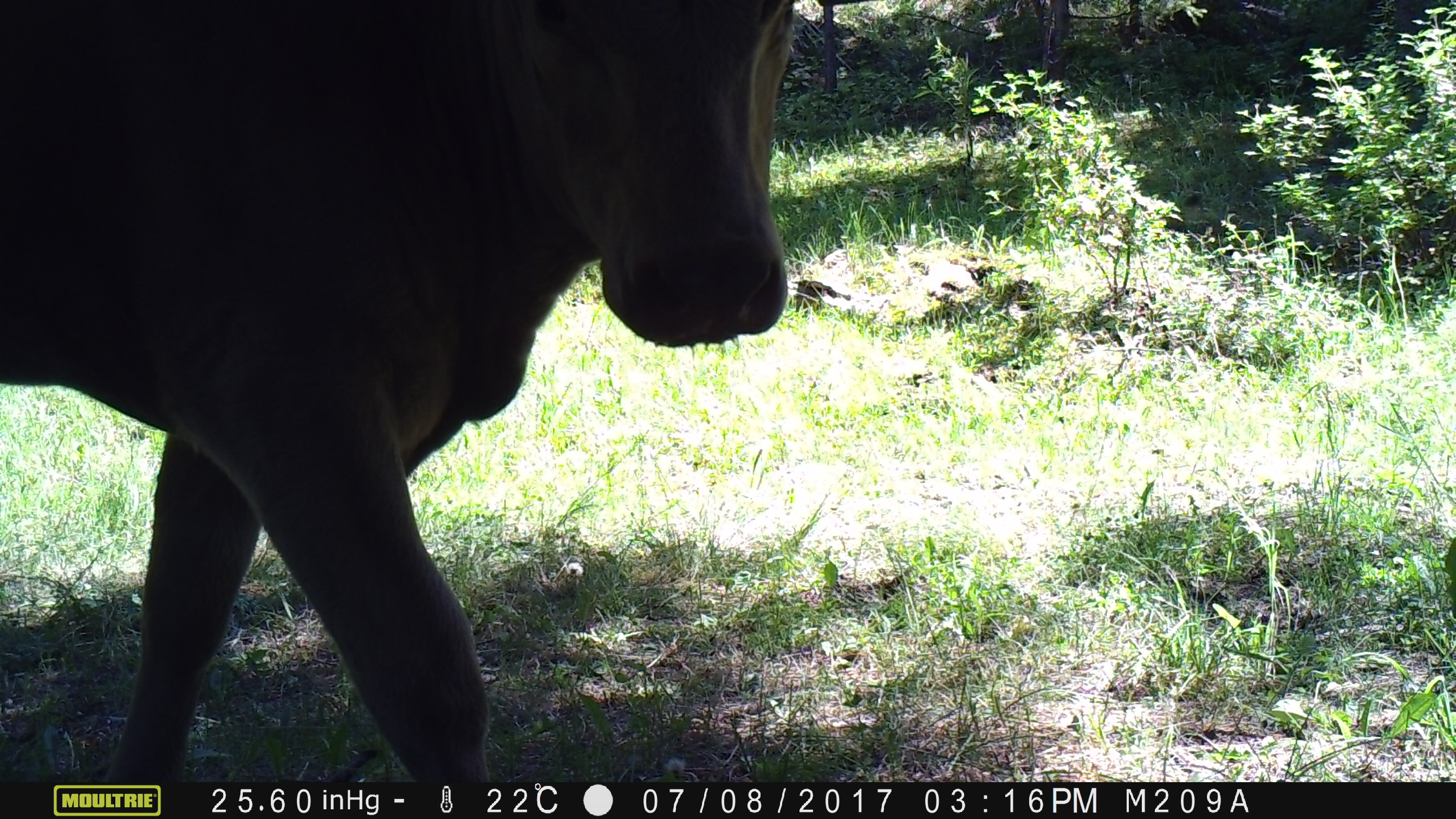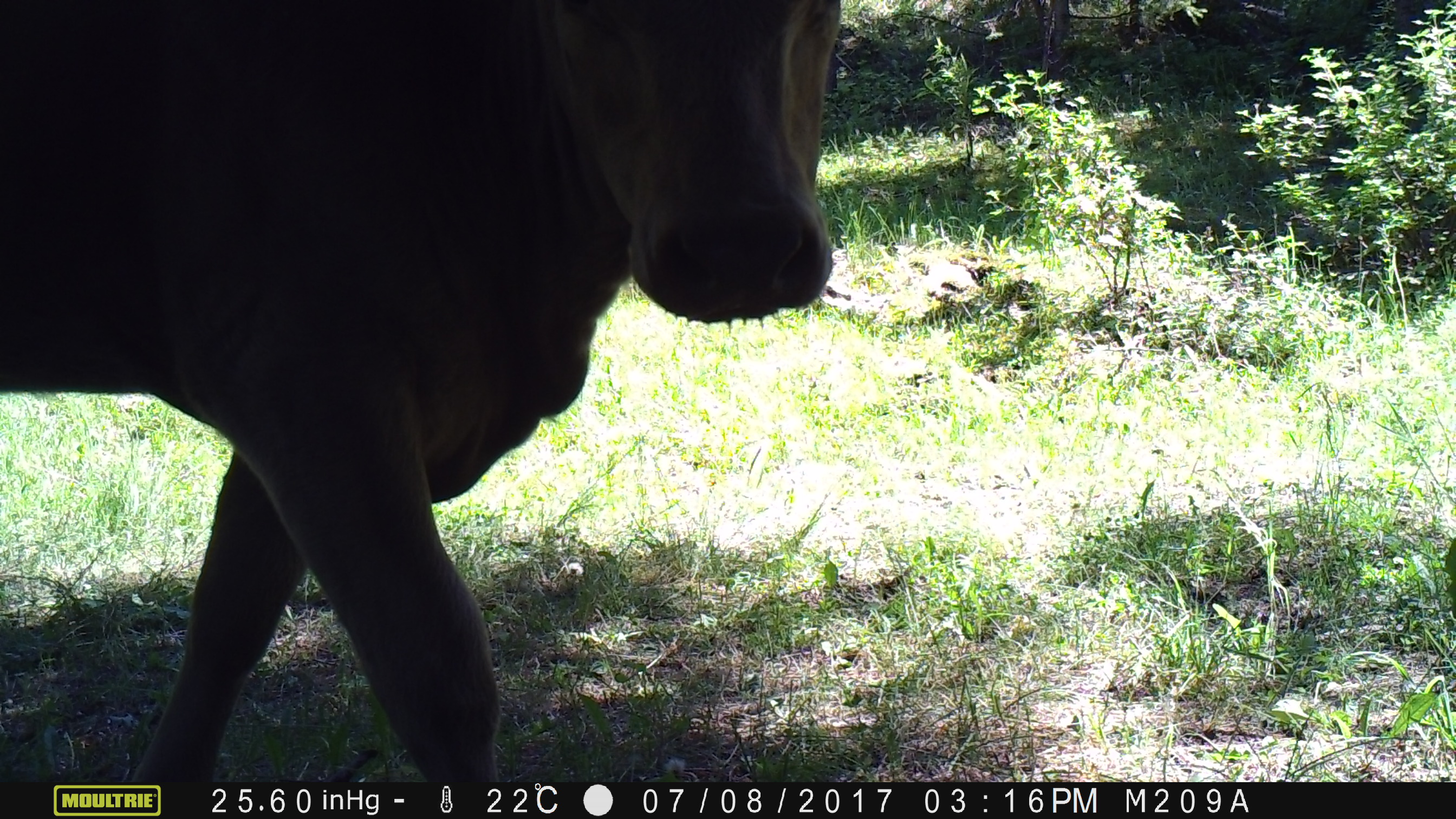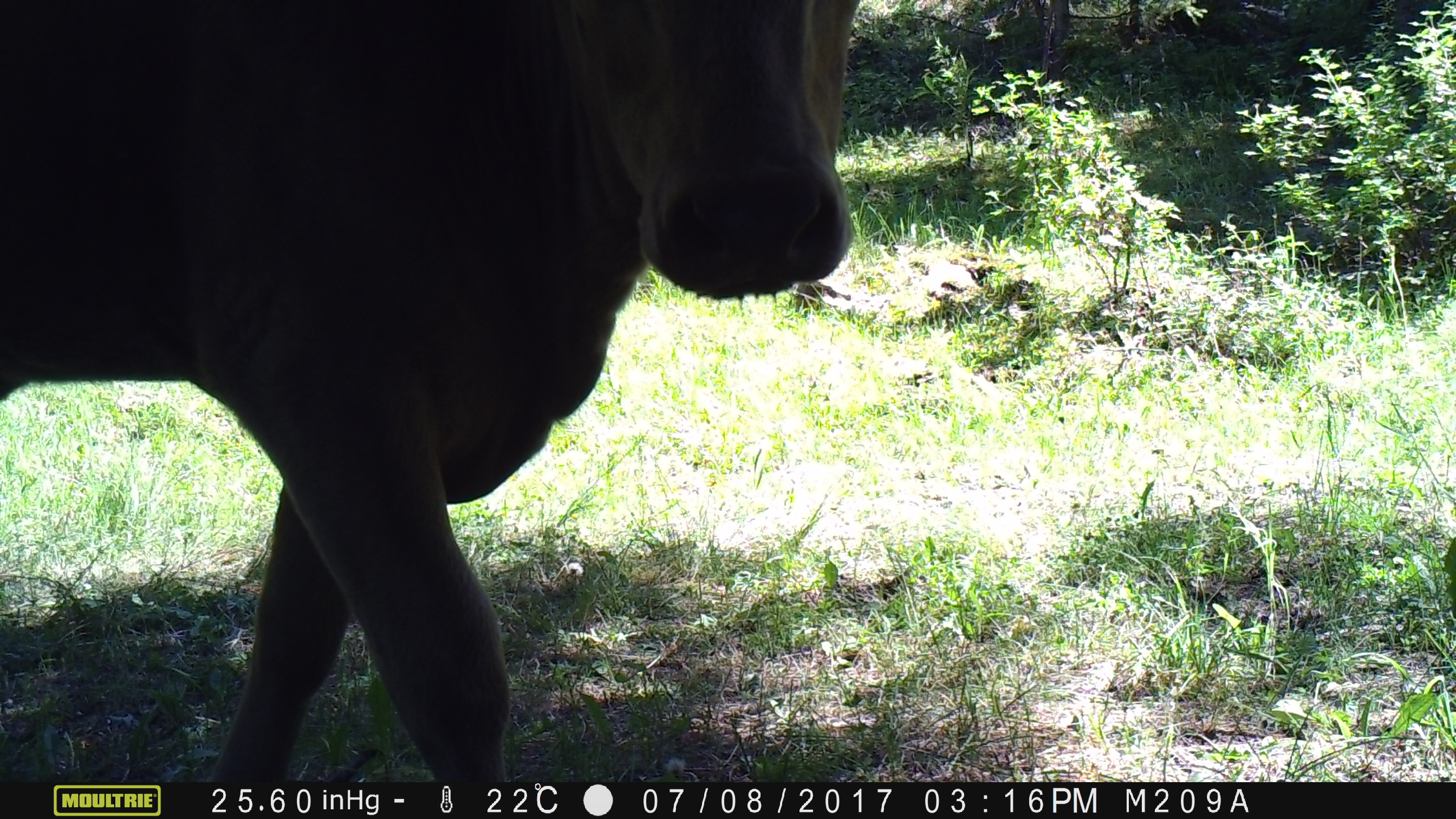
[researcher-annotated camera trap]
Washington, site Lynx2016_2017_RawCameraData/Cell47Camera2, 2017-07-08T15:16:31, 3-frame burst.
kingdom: Animalia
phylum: Chordata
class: Mammalia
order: Artiodactyla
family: Bovidae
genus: Bos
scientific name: Bos taurus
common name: domestic cattle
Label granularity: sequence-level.